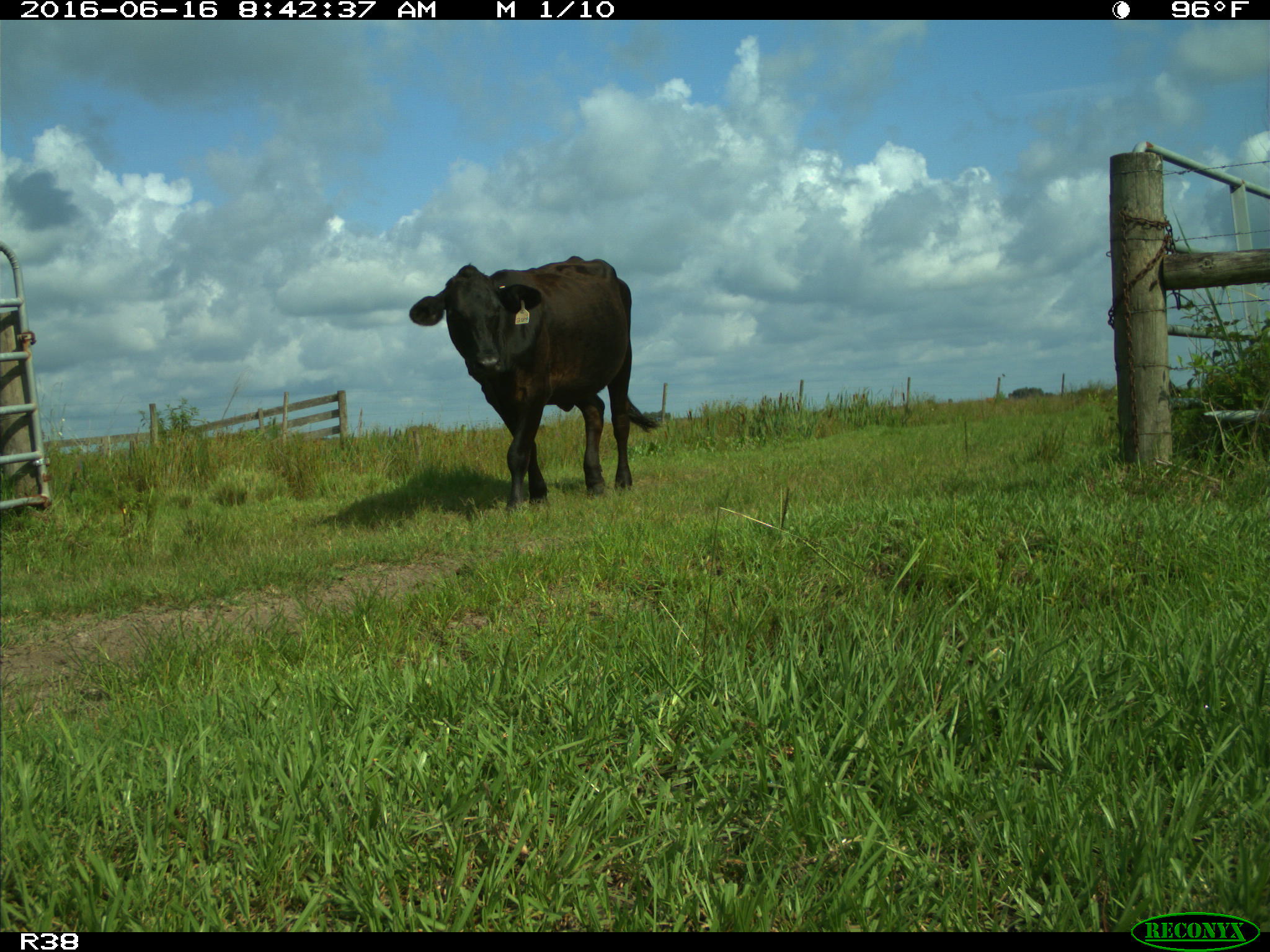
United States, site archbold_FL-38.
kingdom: Animalia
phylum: Chordata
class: Mammalia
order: Artiodactyla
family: Bovidae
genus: Bos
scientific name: Bos taurus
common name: domestic cow